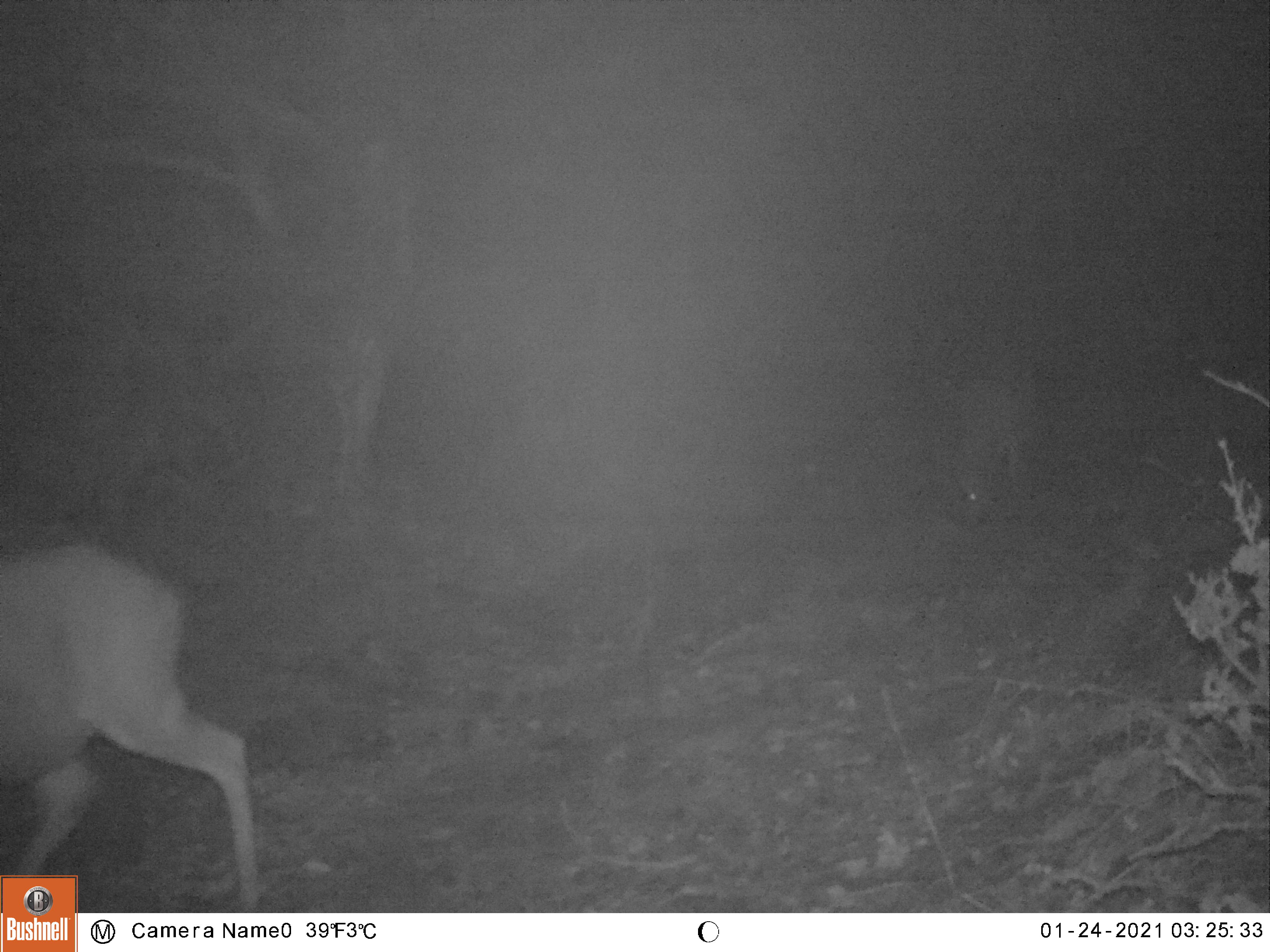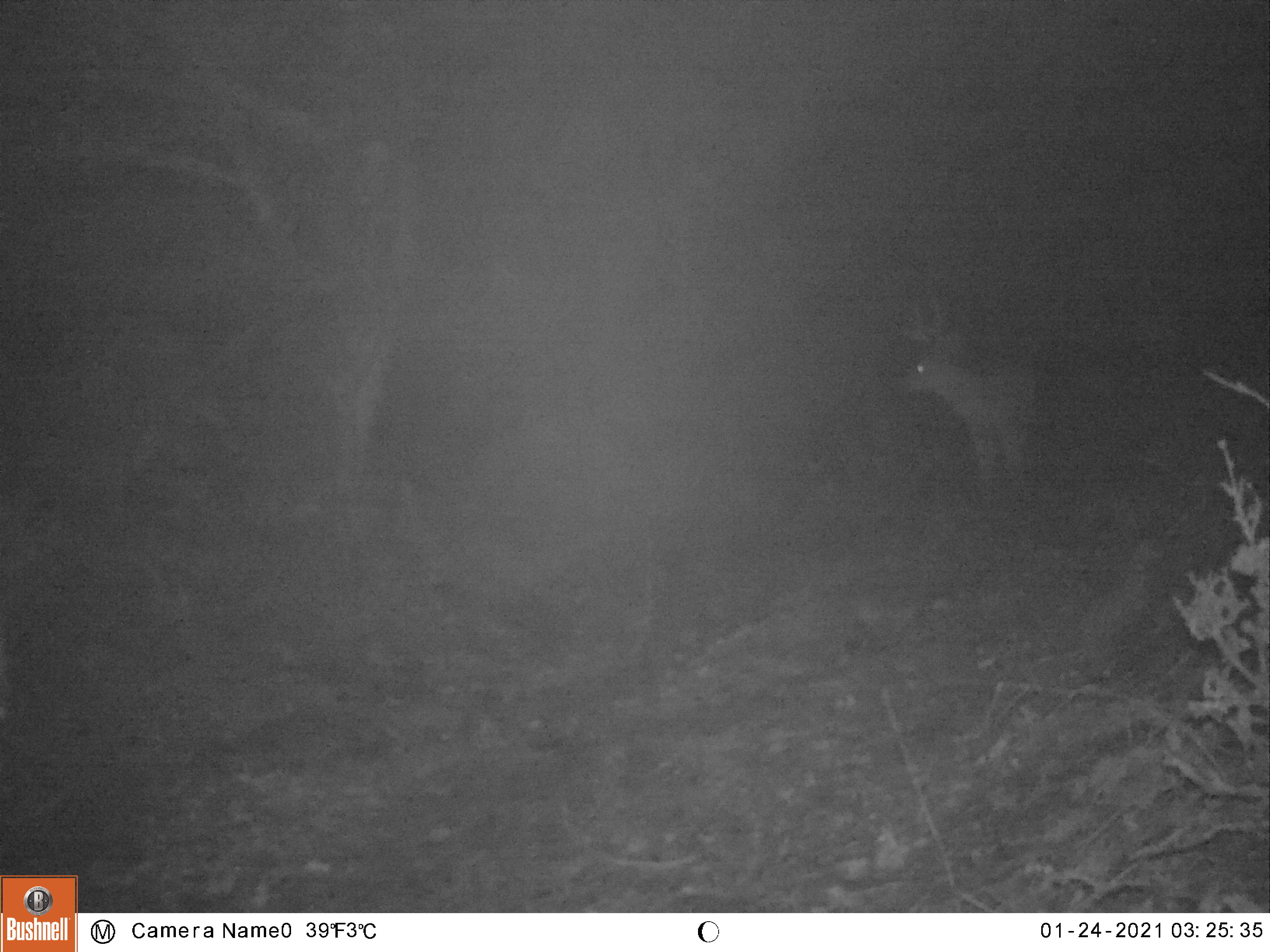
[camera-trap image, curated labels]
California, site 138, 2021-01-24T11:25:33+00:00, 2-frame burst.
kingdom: Animalia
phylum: Chordata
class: Mammalia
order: Artiodactyla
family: Cervidae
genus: Odocoileus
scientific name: Odocoileus hemionus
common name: mule deer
Mule deer (Odocoileus hemionus).